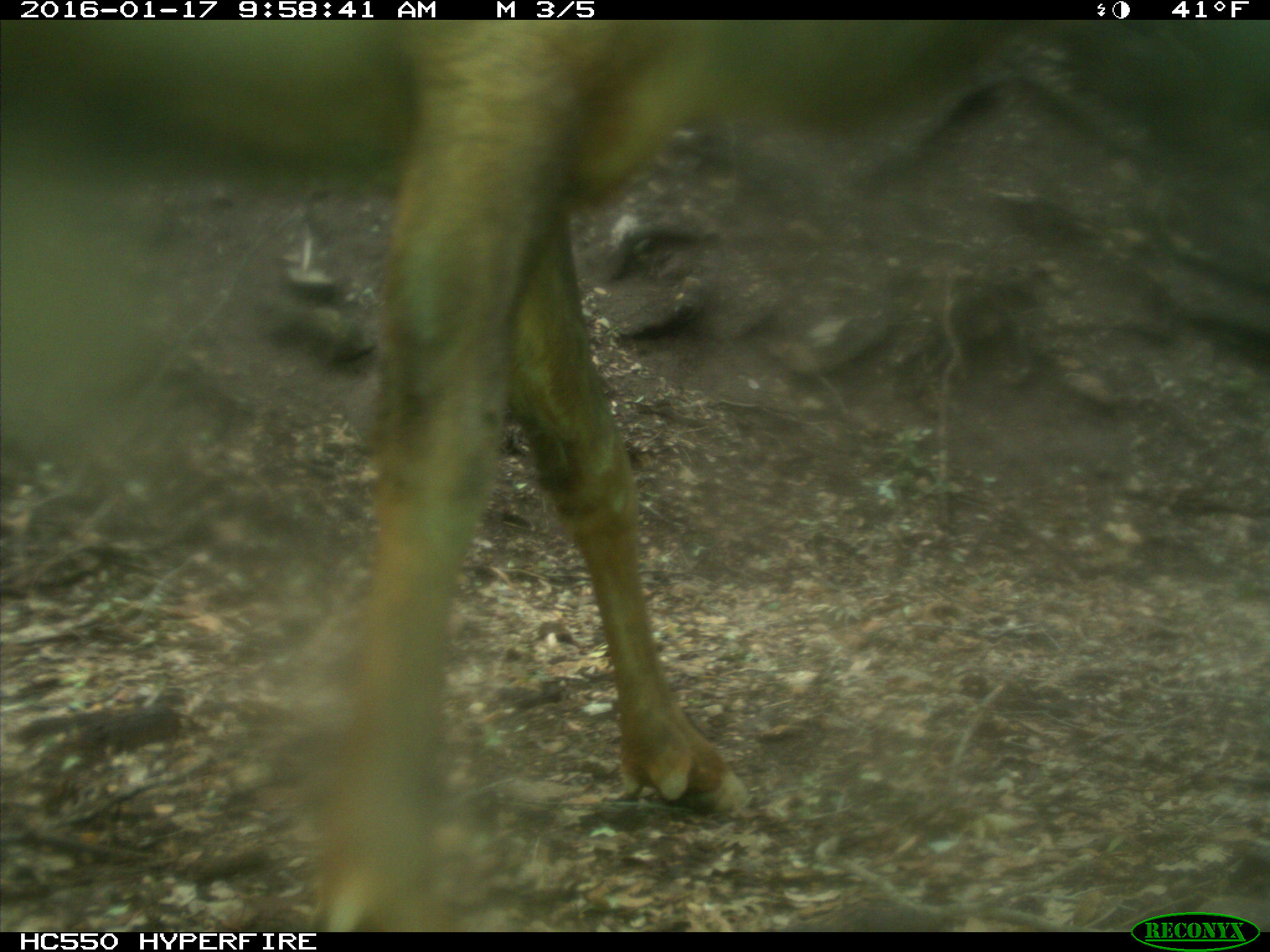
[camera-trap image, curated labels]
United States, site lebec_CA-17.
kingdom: Animalia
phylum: Chordata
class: Mammalia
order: Artiodactyla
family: Cervidae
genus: Cervus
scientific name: Cervus canadensis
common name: elk